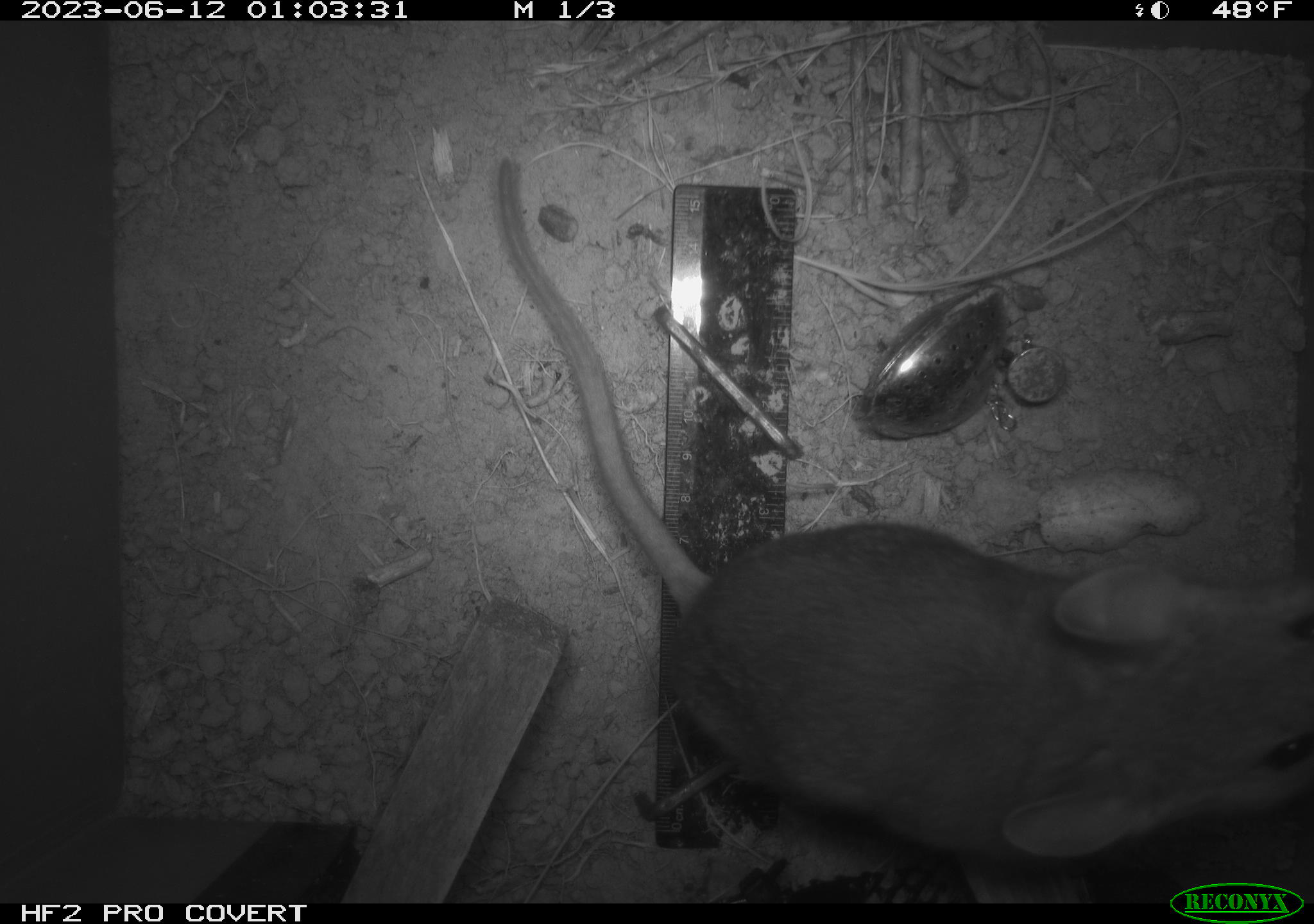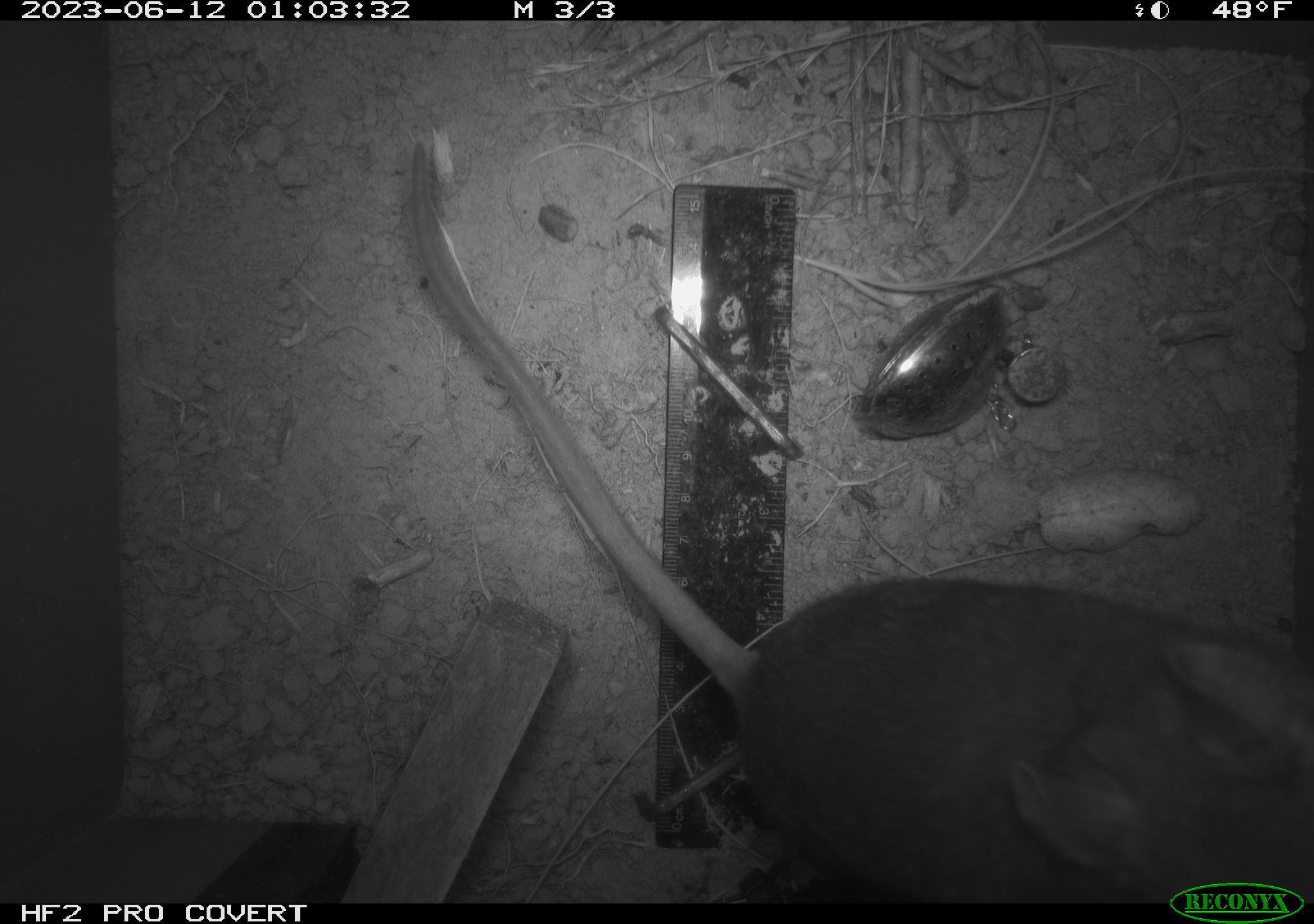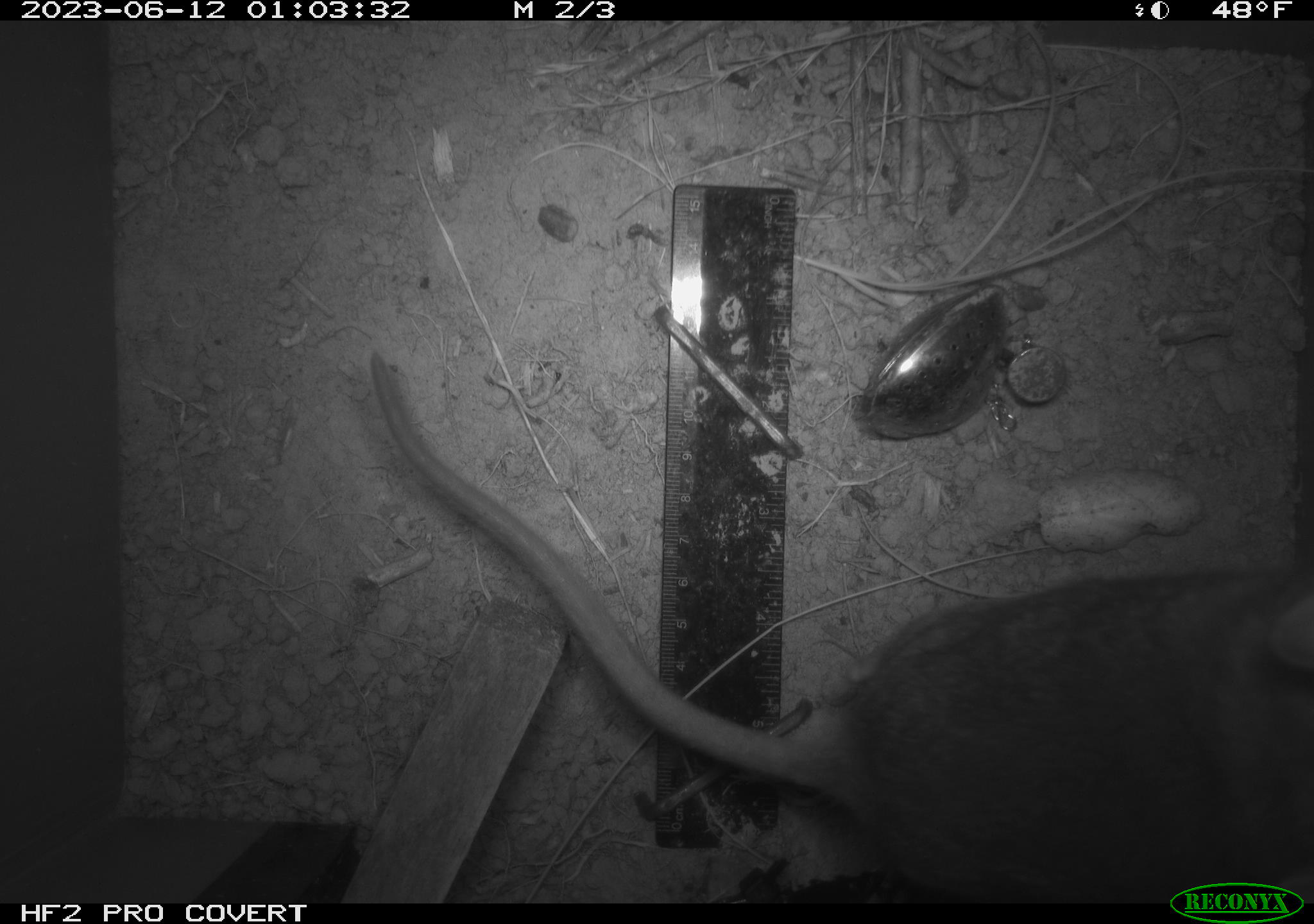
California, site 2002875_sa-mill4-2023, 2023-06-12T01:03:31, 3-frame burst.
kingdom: Animalia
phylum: Chordata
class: Mammalia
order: Rodentia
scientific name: Rodentia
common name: mouse species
Mouse species (Rodentia).